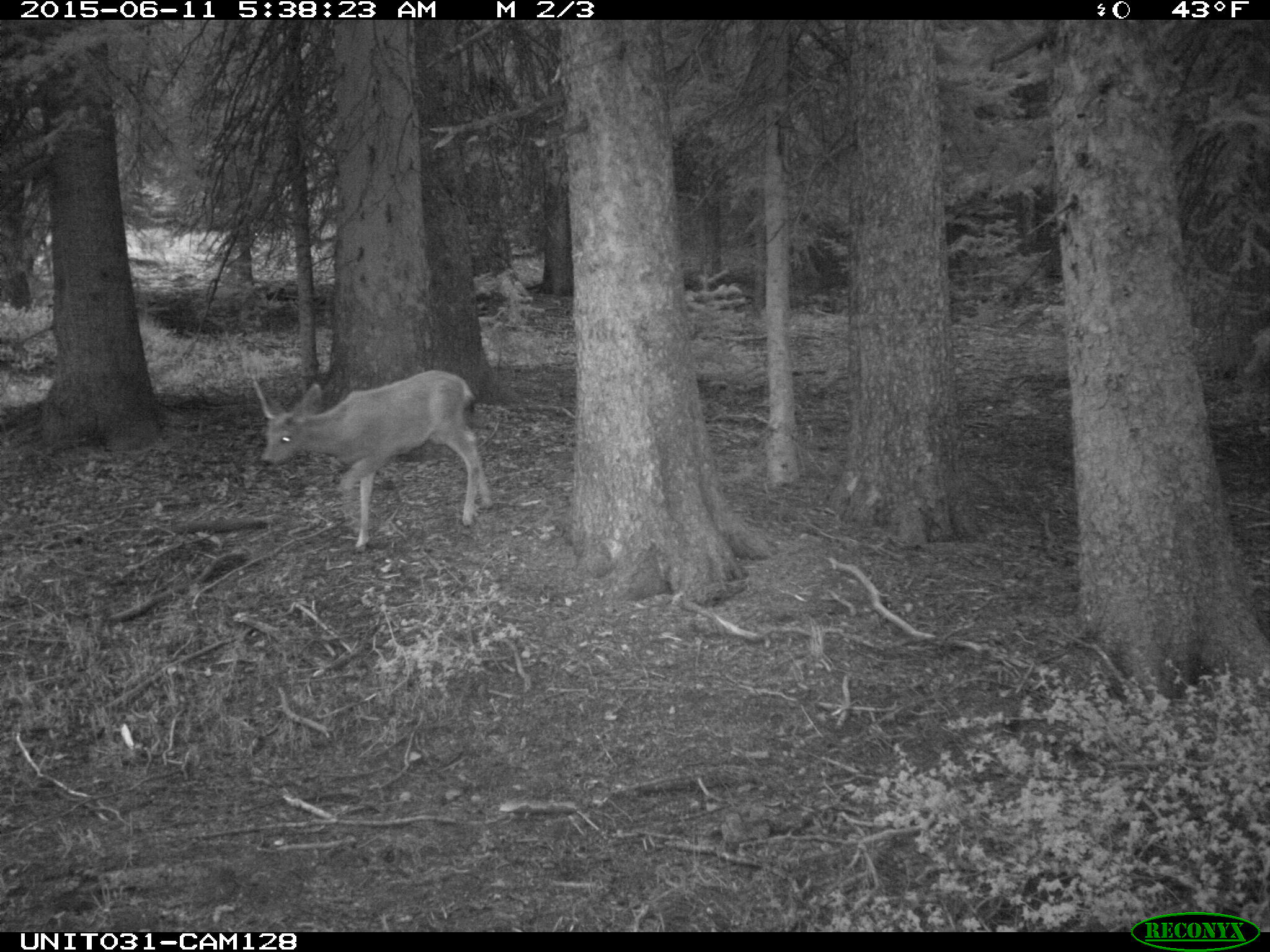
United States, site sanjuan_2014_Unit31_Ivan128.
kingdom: Animalia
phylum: Chordata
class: Mammalia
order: Artiodactyla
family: Cervidae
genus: Odocoileus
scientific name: Odocoileus hemionus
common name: mule deer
Odocoileus hemionus (mule deer).